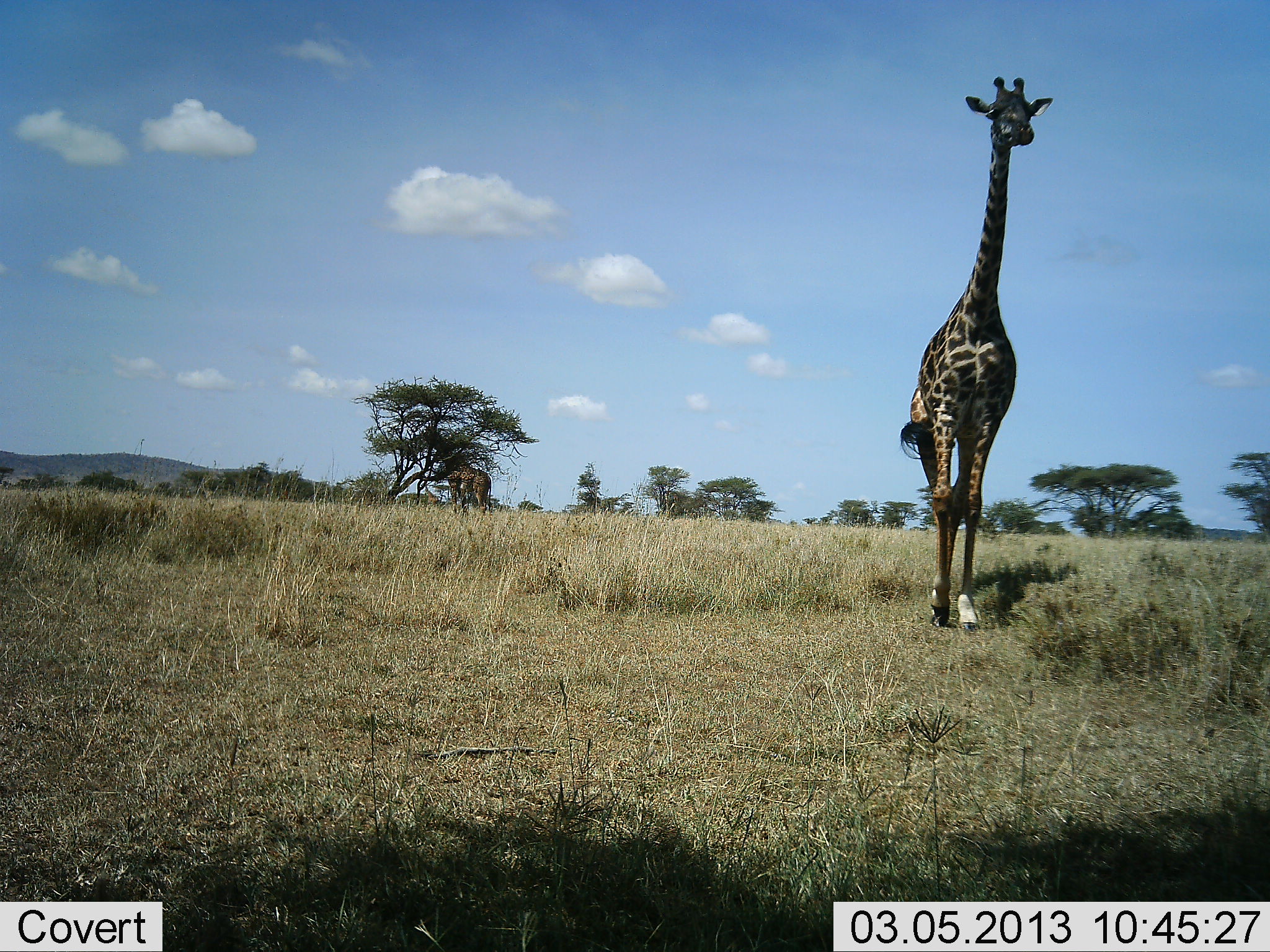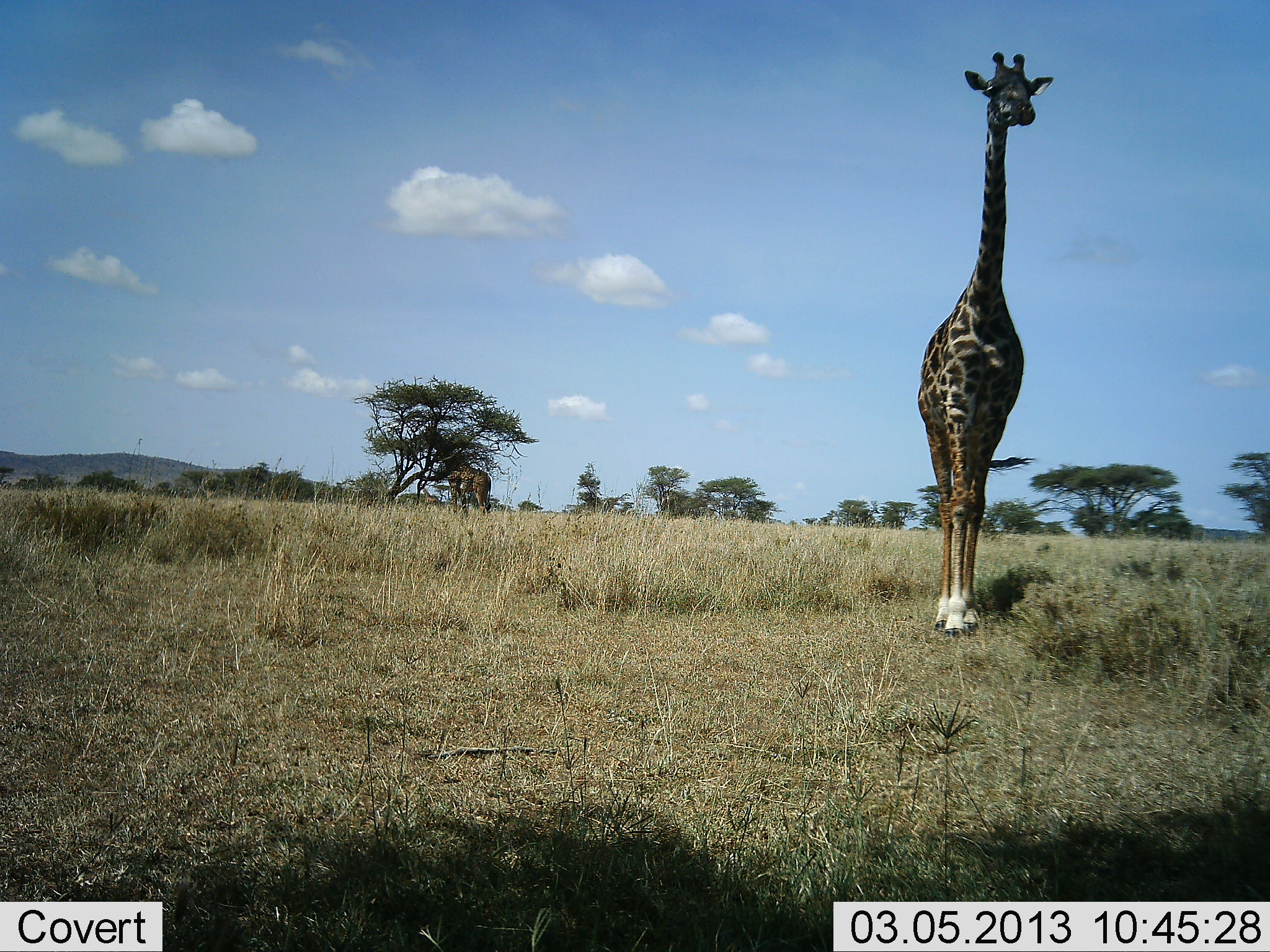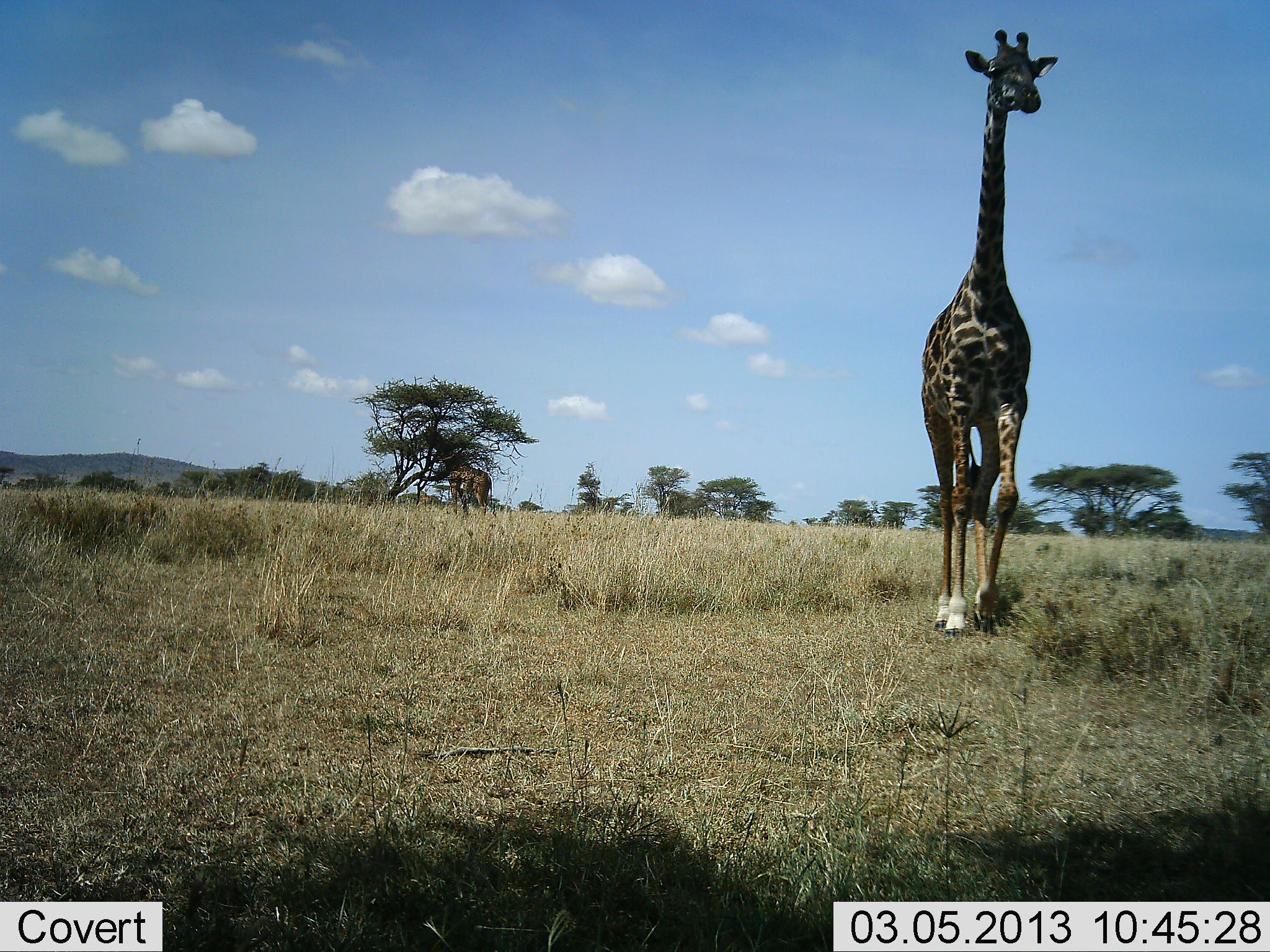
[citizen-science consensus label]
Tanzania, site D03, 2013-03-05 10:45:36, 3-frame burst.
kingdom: Animalia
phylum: Chordata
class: Mammalia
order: Artiodactyla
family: Giraffidae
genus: Giraffa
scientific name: Giraffa camelopardalis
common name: giraffe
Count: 2.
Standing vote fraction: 30%.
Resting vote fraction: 0%.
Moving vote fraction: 82%.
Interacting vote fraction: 0%.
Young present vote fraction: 0%.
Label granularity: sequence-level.